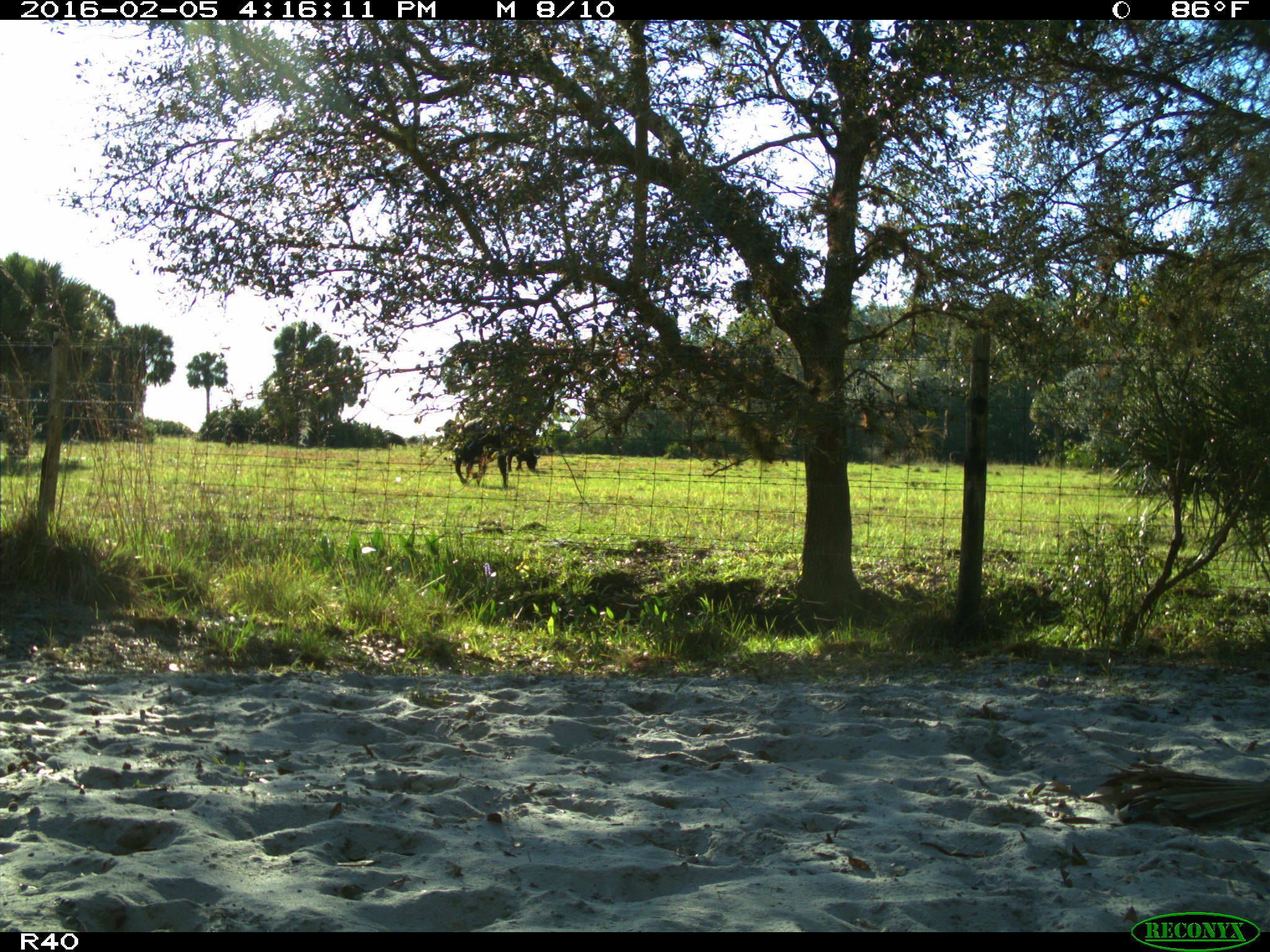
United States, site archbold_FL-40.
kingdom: Animalia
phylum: Chordata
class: Mammalia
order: Artiodactyla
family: Bovidae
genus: Bos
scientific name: Bos taurus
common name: domestic cow